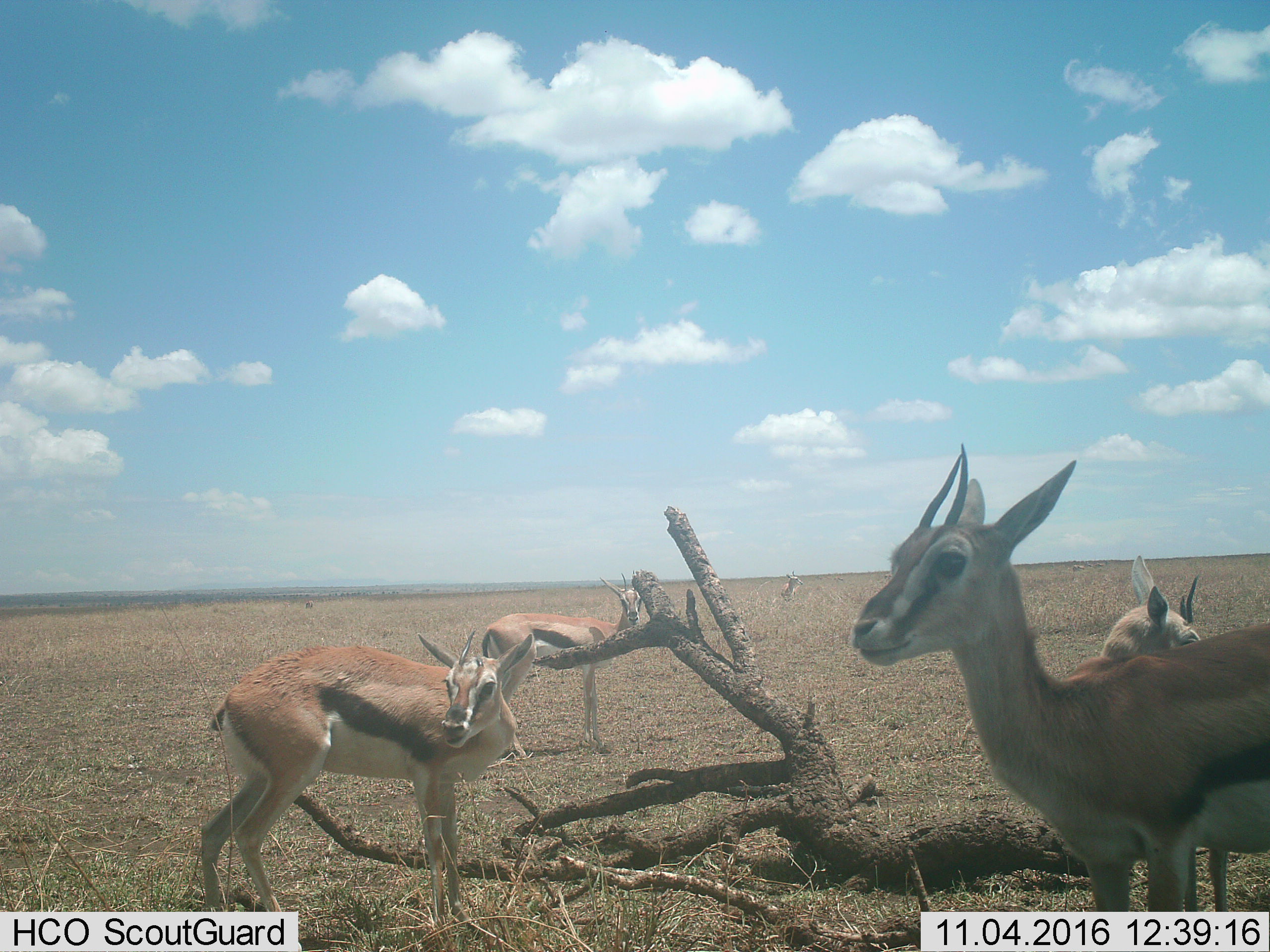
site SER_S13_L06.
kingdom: Animalia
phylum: Chordata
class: Mammalia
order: Artiodactyla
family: Bovidae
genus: Eudorcas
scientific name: Eudorcas thomsonii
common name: thomson's gazelle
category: gazellethomsons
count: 5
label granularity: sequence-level